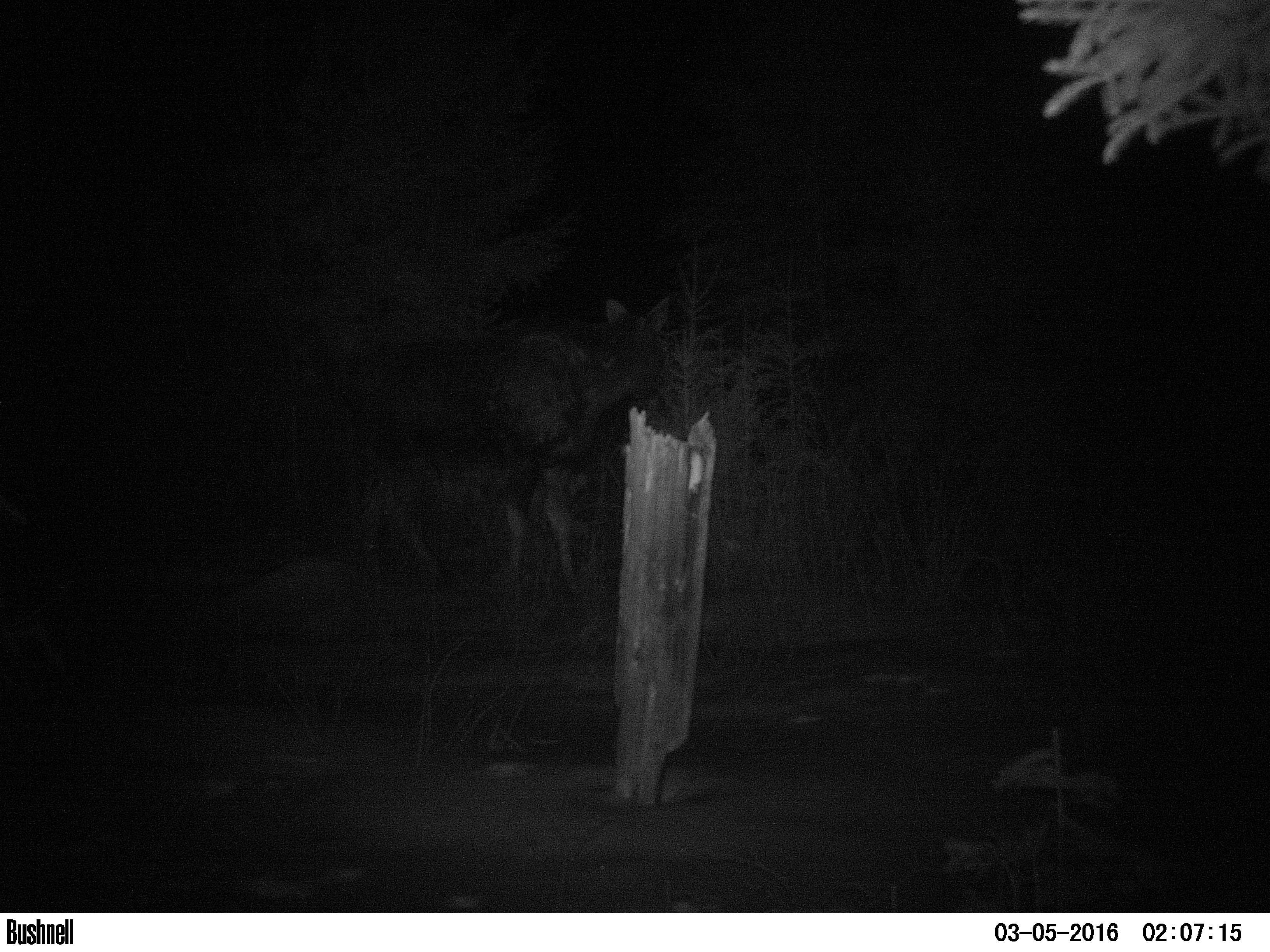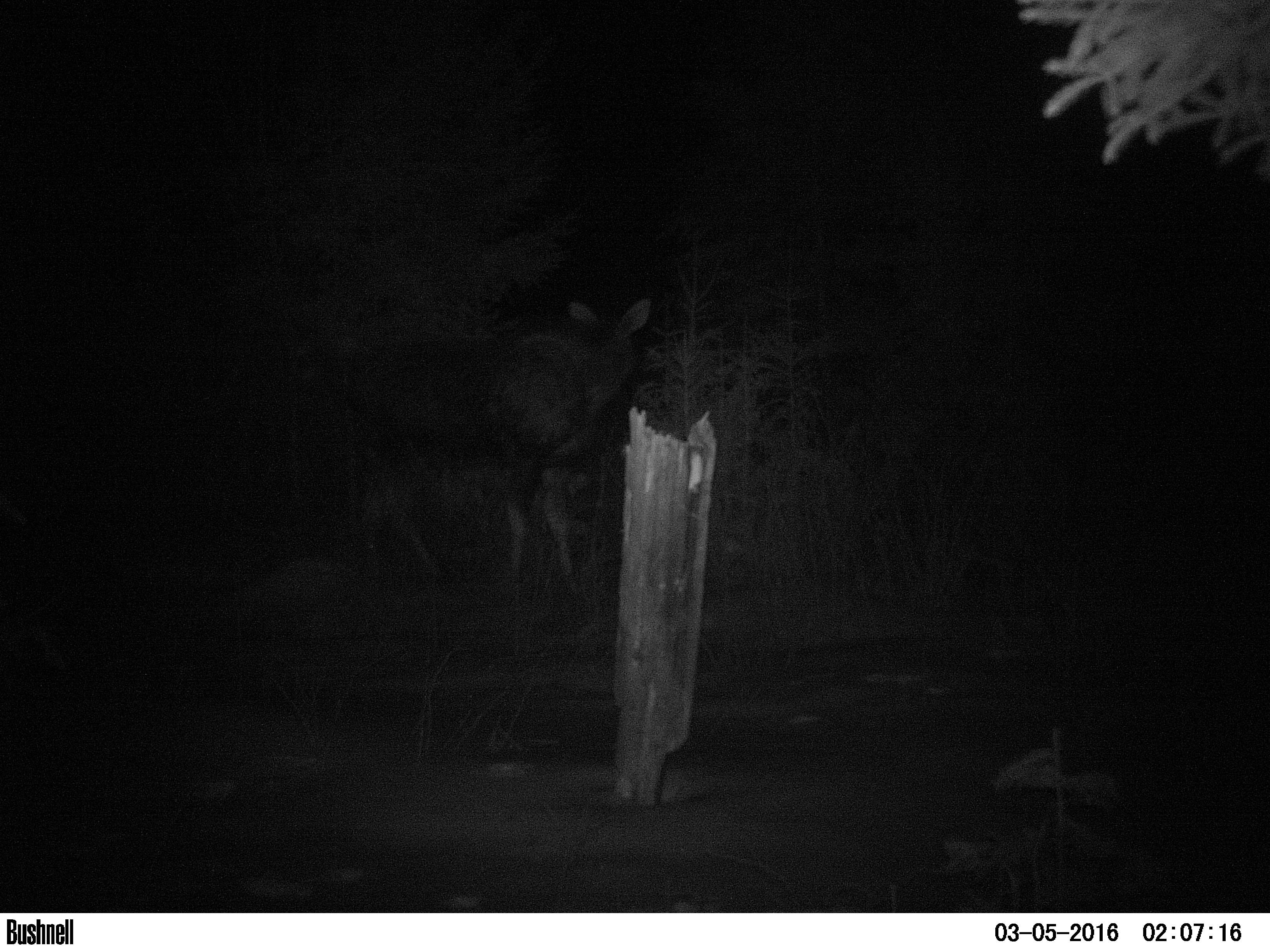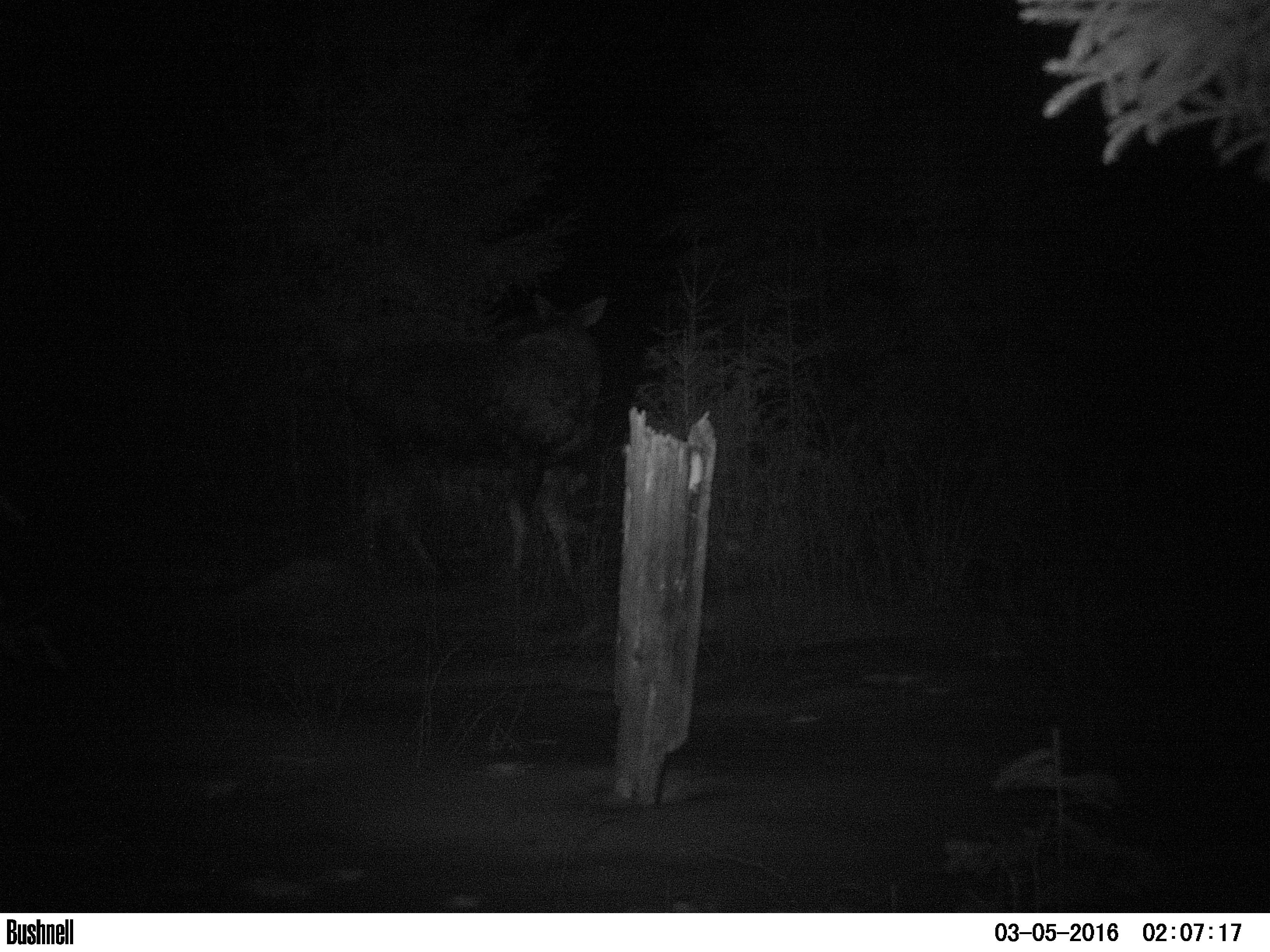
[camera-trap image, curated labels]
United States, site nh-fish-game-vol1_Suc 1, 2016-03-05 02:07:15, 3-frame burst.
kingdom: Animalia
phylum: Chordata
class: Mammalia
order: Artiodactyla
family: Cervidae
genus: Alces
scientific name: Alces alces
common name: moose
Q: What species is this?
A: Moose (Alces alces).